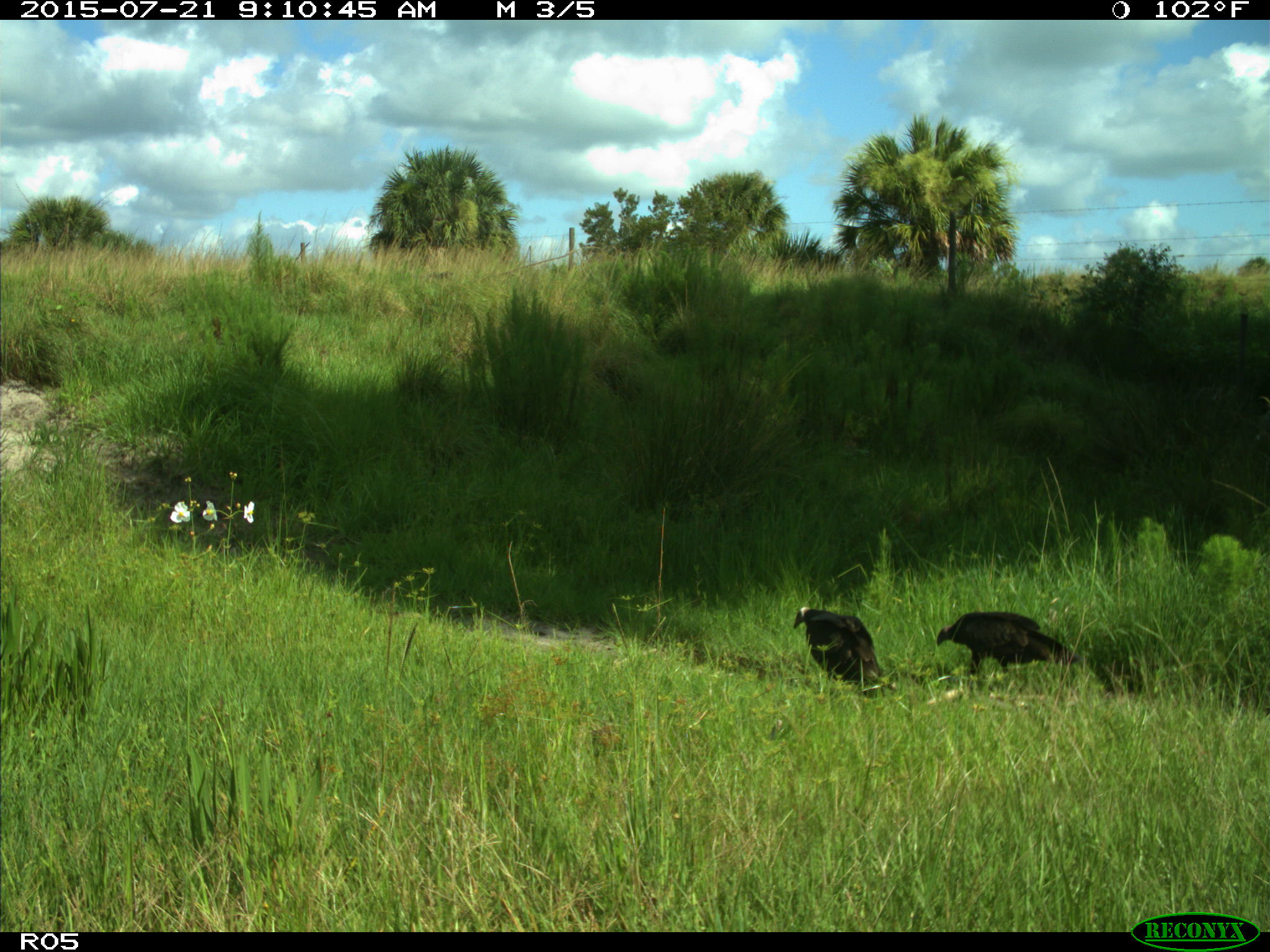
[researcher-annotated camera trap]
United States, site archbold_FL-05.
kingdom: Animalia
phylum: Chordata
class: Aves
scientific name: Aves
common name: birds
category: unidentified bird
Unidentified bird (birds) (Aves).